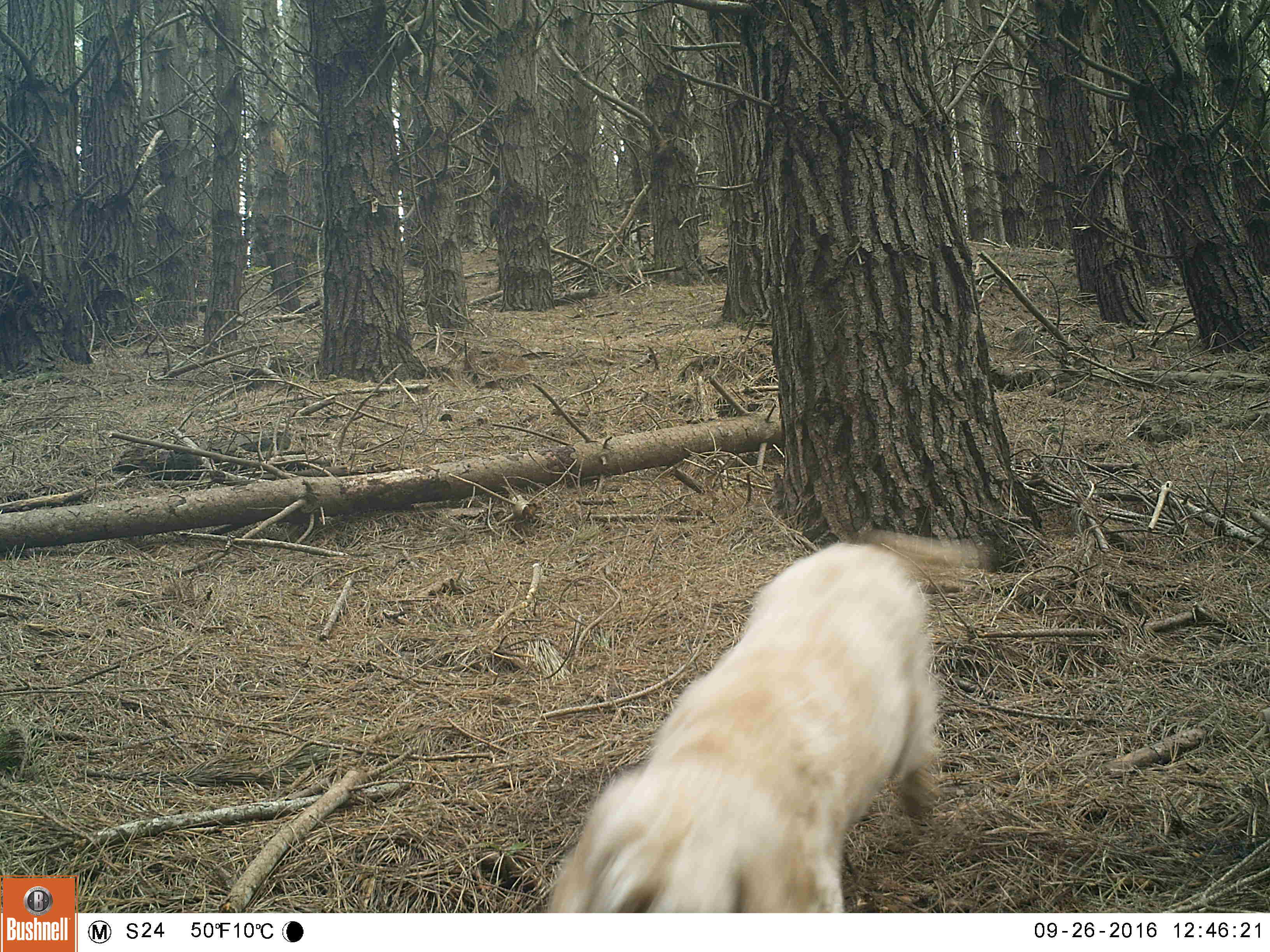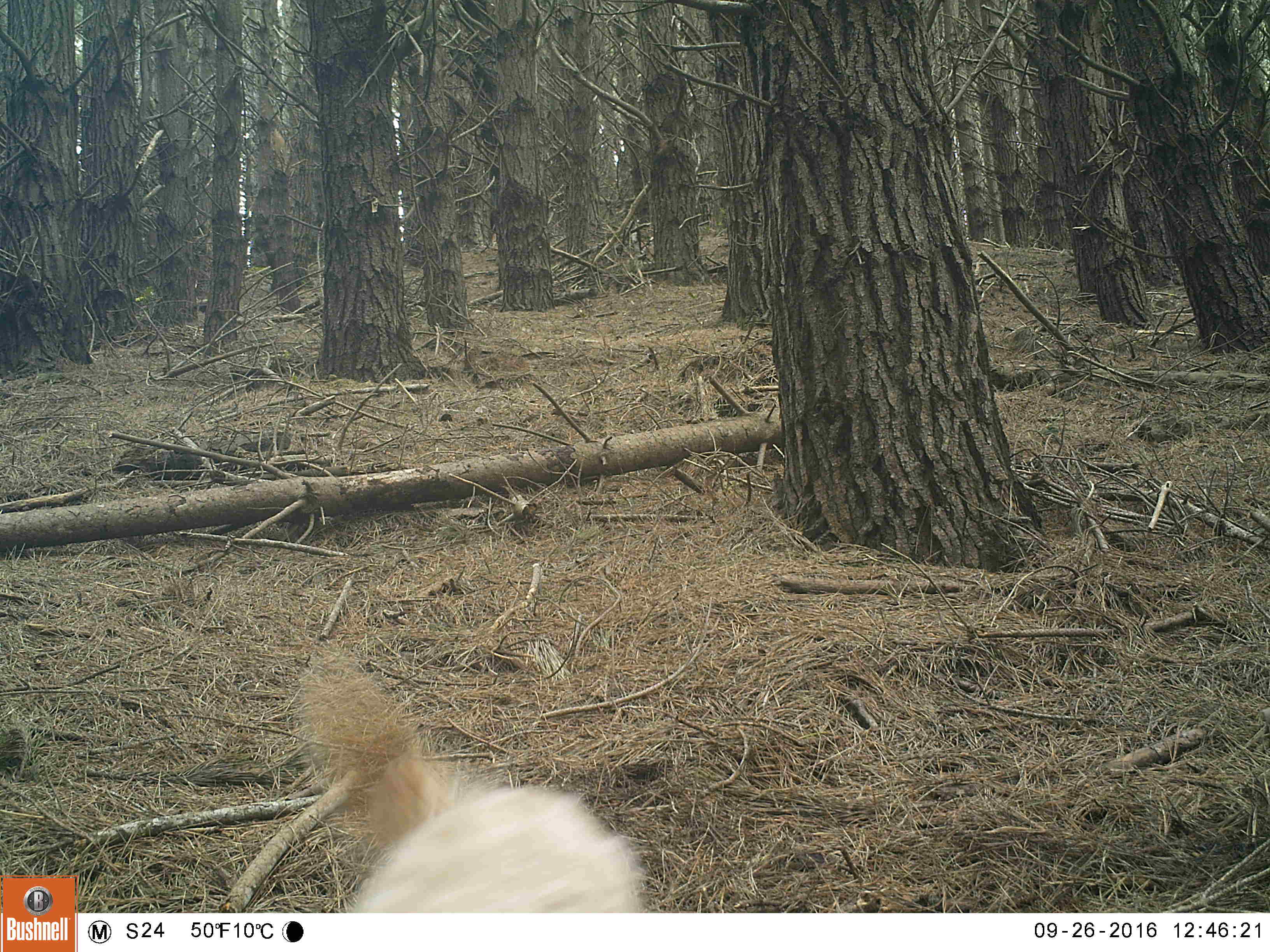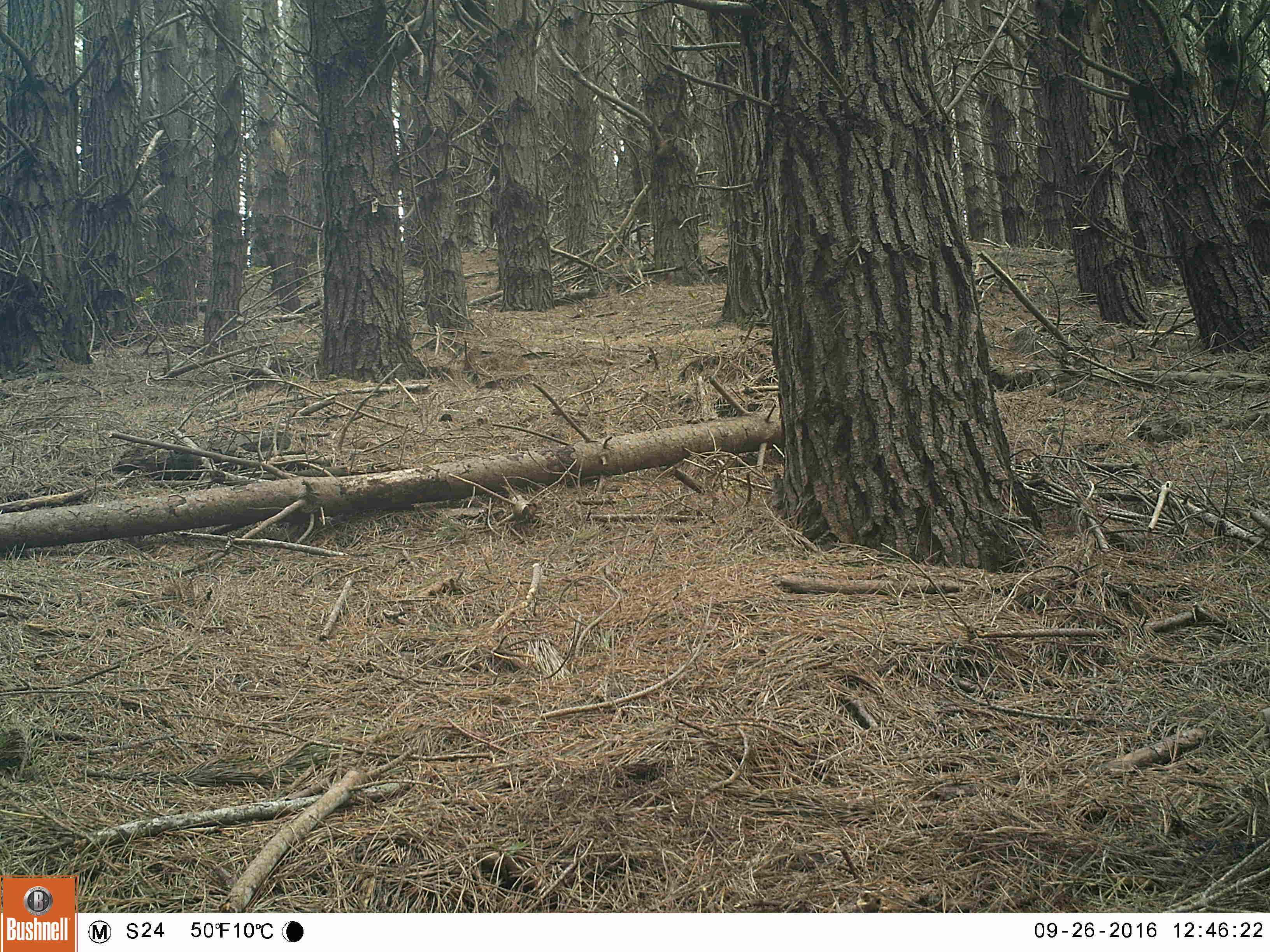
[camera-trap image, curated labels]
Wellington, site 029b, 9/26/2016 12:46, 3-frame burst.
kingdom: Animalia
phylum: Chordata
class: Mammalia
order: Carnivora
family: Canidae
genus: Canis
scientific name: Canis familiaris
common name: dog